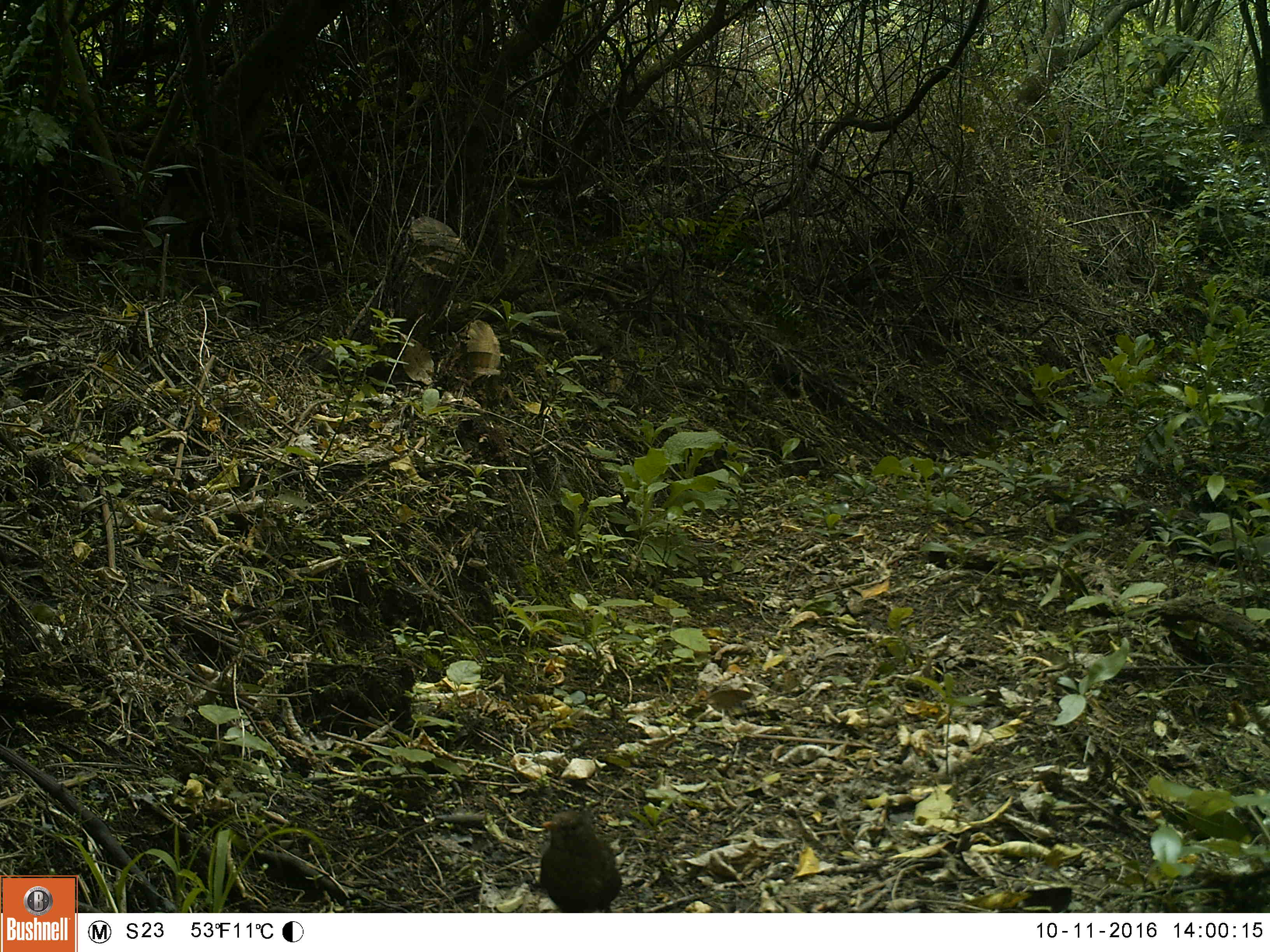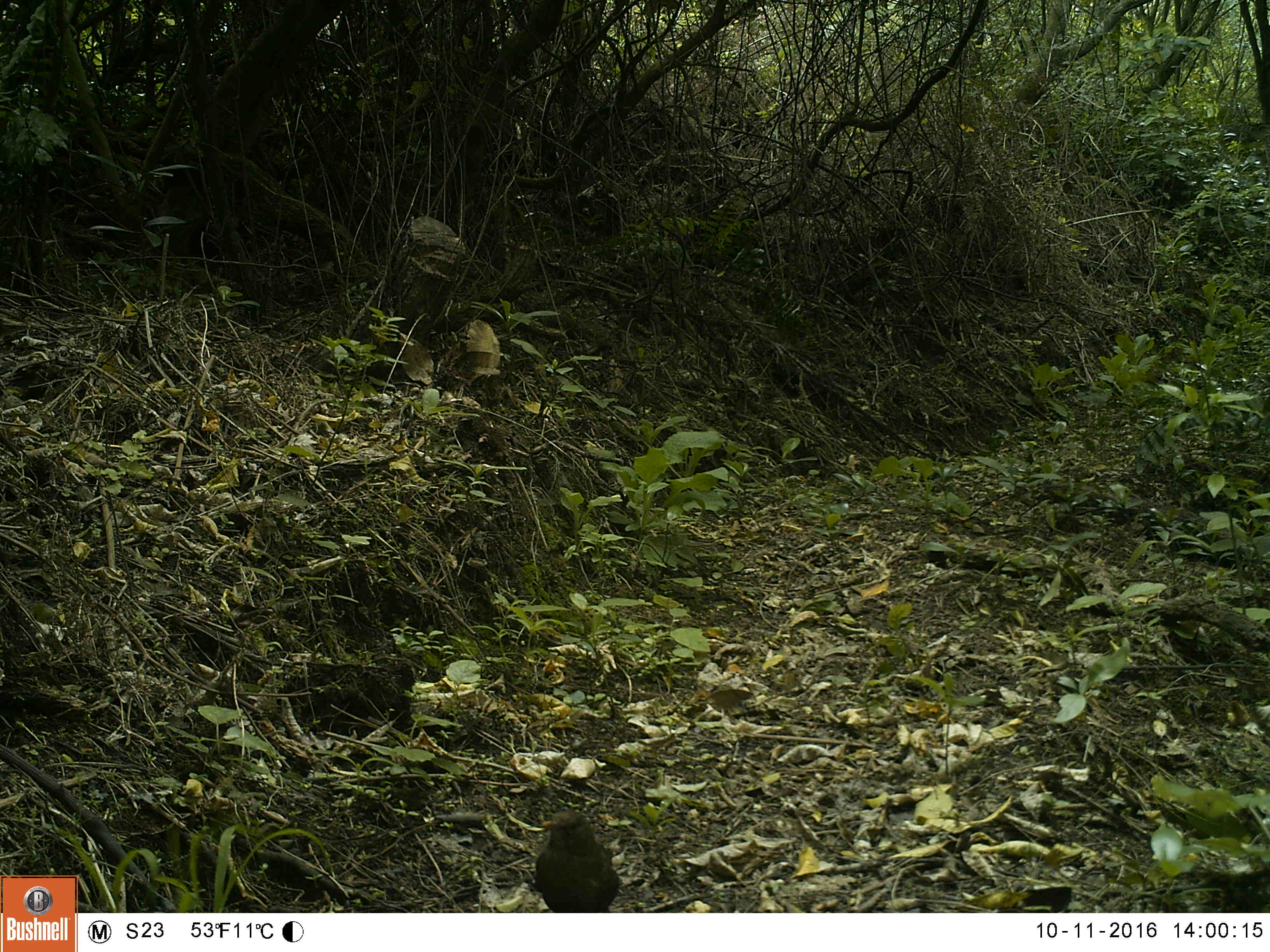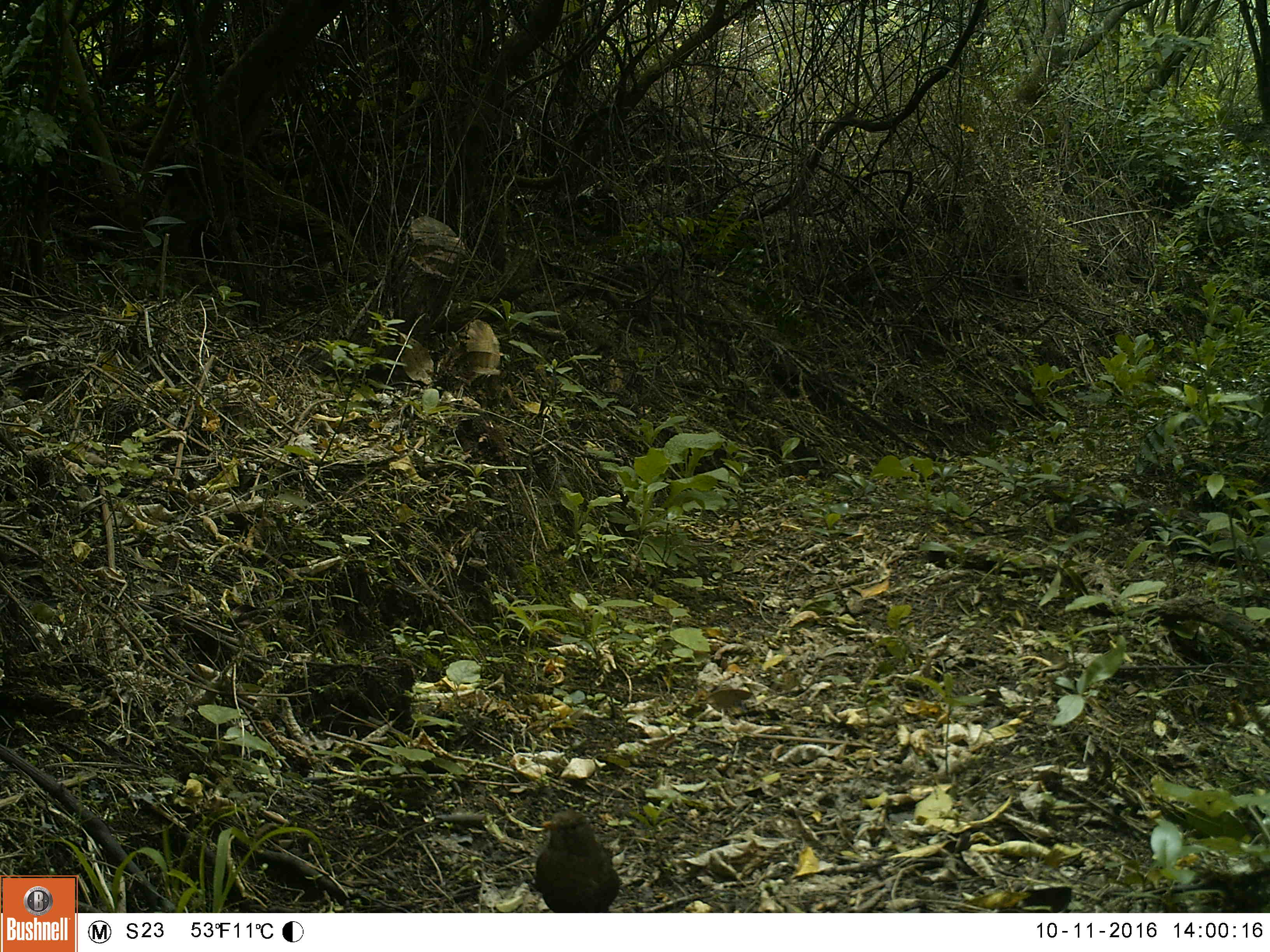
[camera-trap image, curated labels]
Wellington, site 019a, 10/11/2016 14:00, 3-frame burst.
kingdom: Animalia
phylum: Chordata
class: Aves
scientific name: Aves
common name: bird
Bird (Aves).